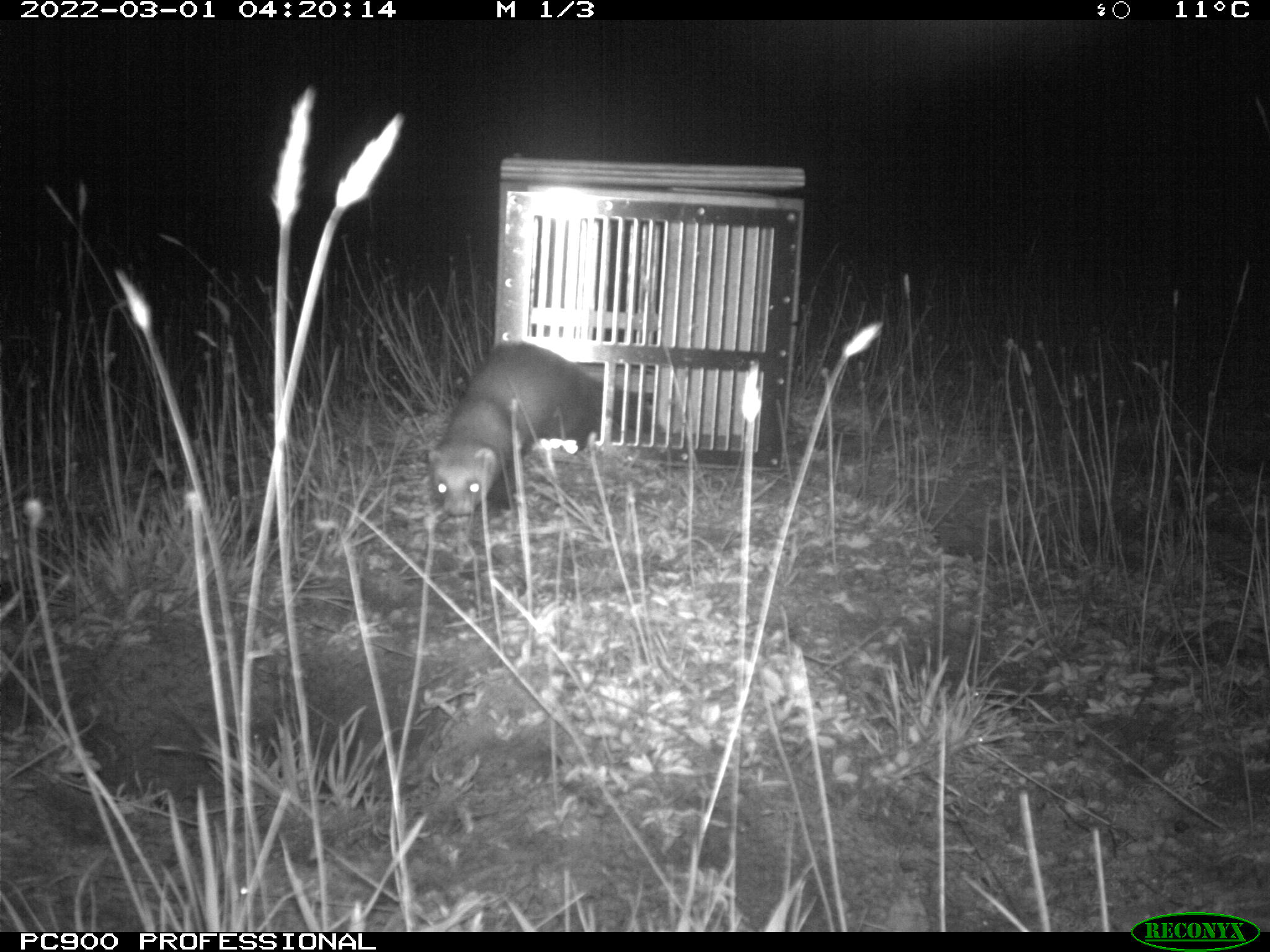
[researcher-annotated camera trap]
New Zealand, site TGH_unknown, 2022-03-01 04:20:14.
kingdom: Animalia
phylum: Chordata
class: Mammalia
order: Carnivora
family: Mustelidae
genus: Mustela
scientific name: Mustela furo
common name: ferret